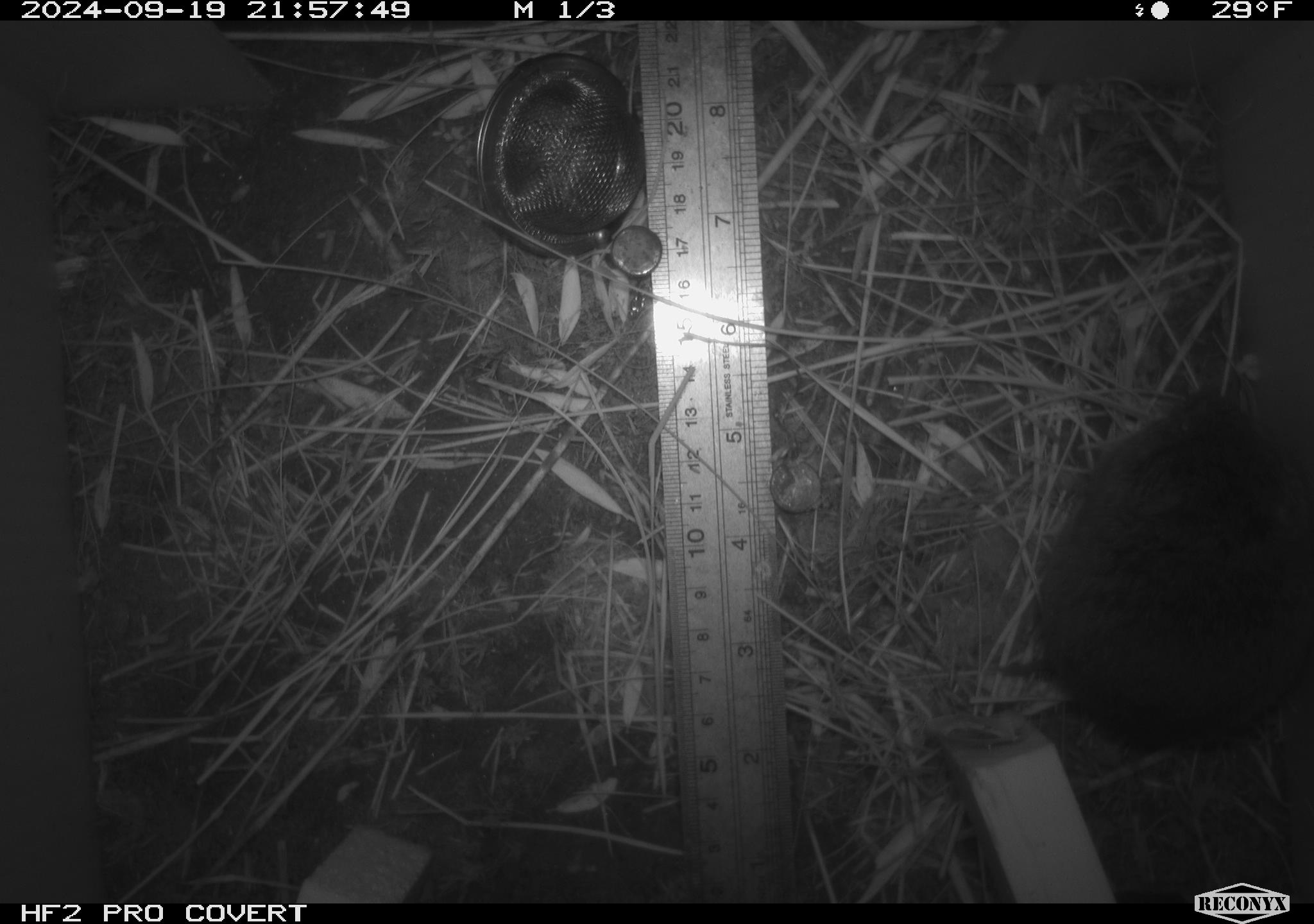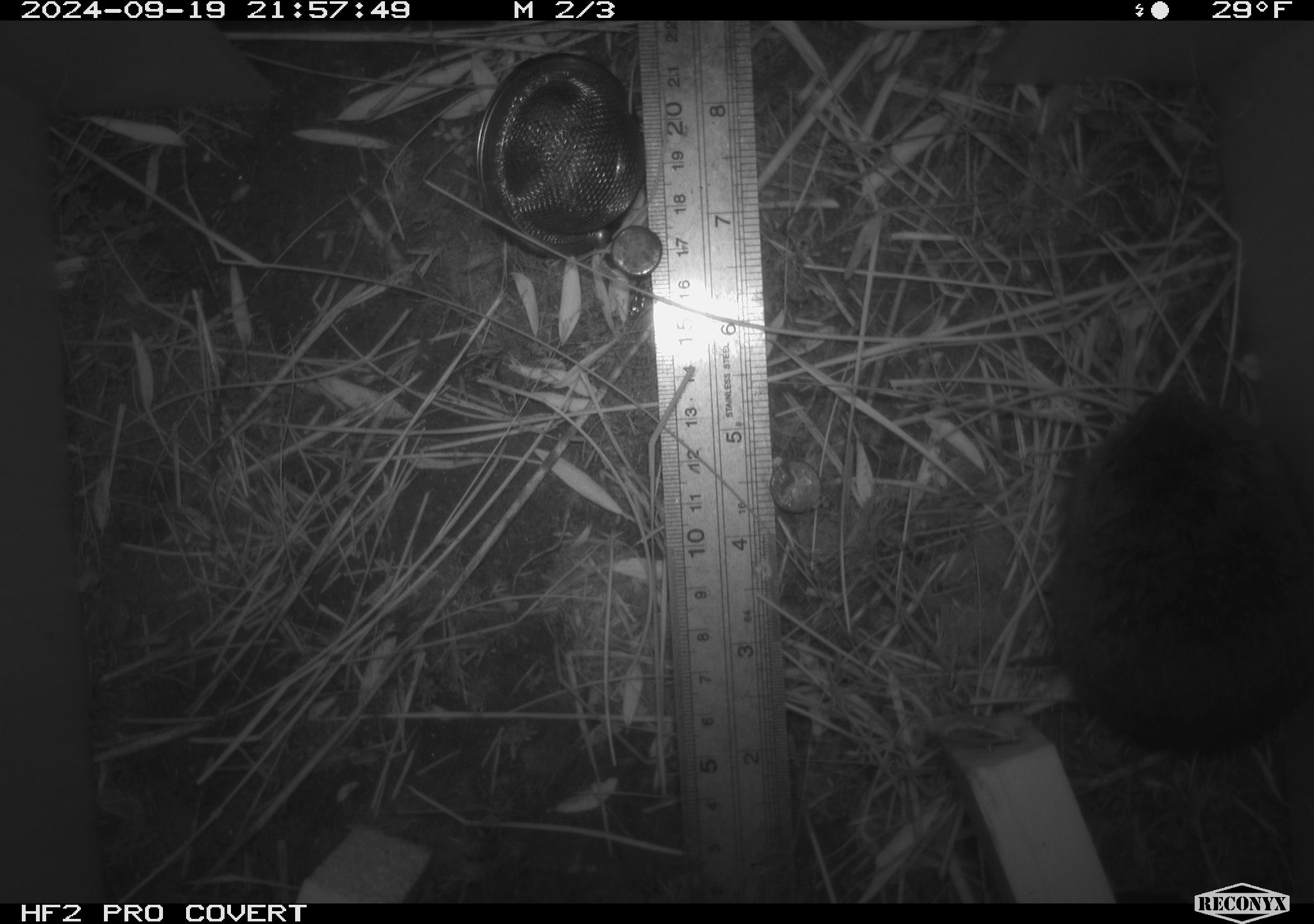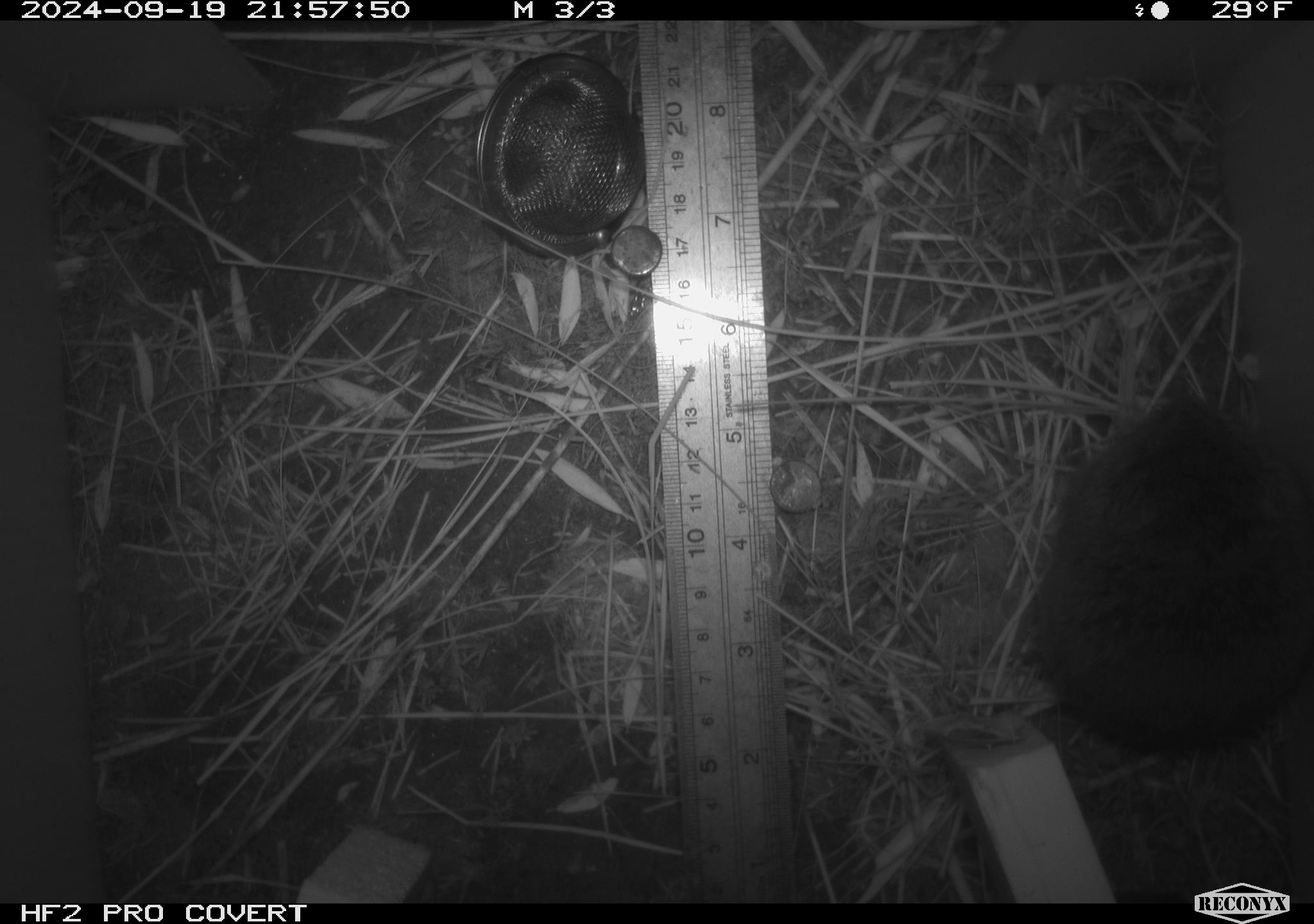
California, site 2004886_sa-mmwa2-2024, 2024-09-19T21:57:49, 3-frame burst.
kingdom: Animalia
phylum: Chordata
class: Mammalia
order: Rodentia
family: Cricetidae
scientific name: Arvicolinae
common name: voles, lemmings, and muskrats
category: arvicolinae subfamily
Arvicolinae subfamily (voles, lemmings, and muskrats) (Arvicolinae).